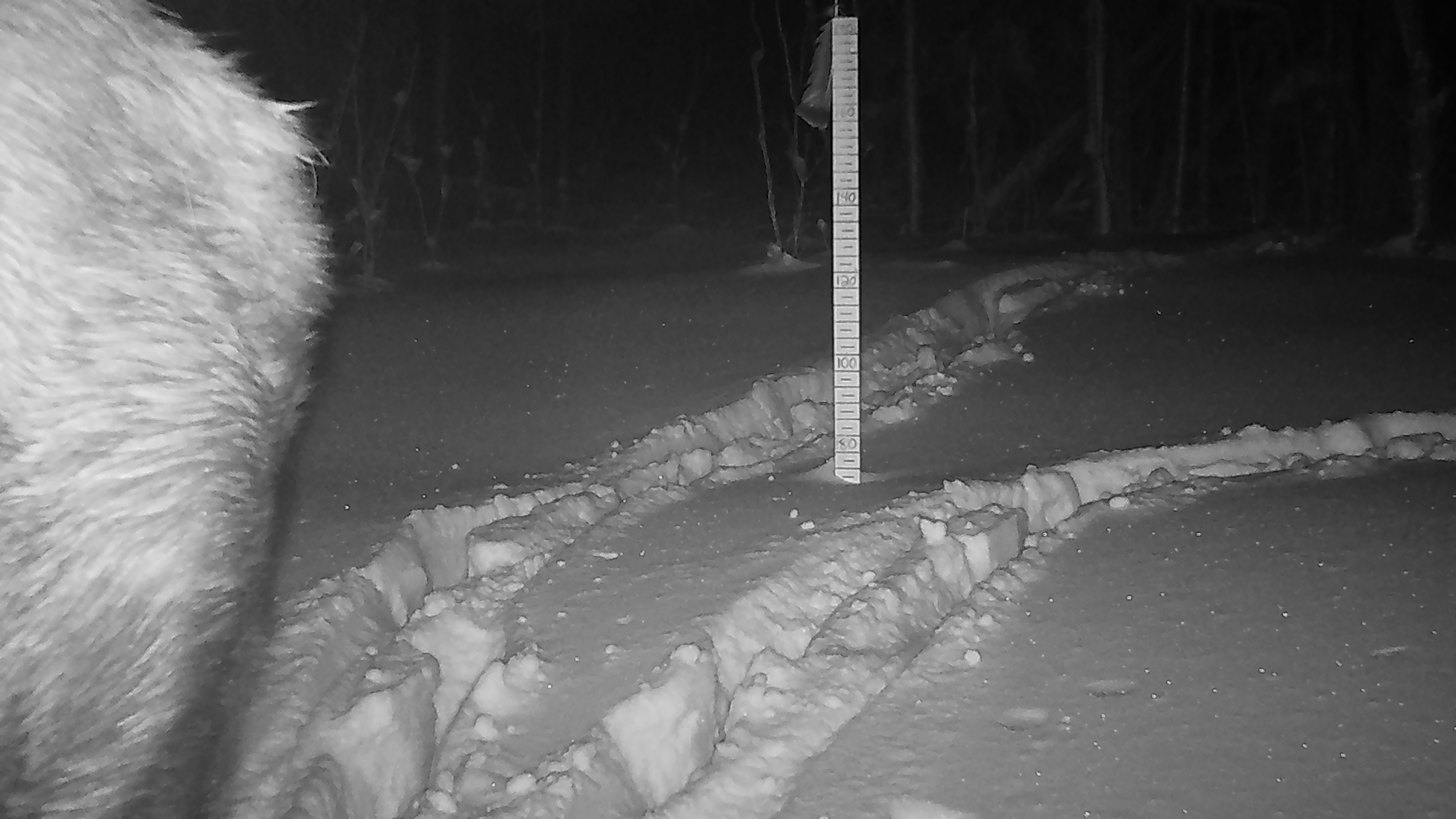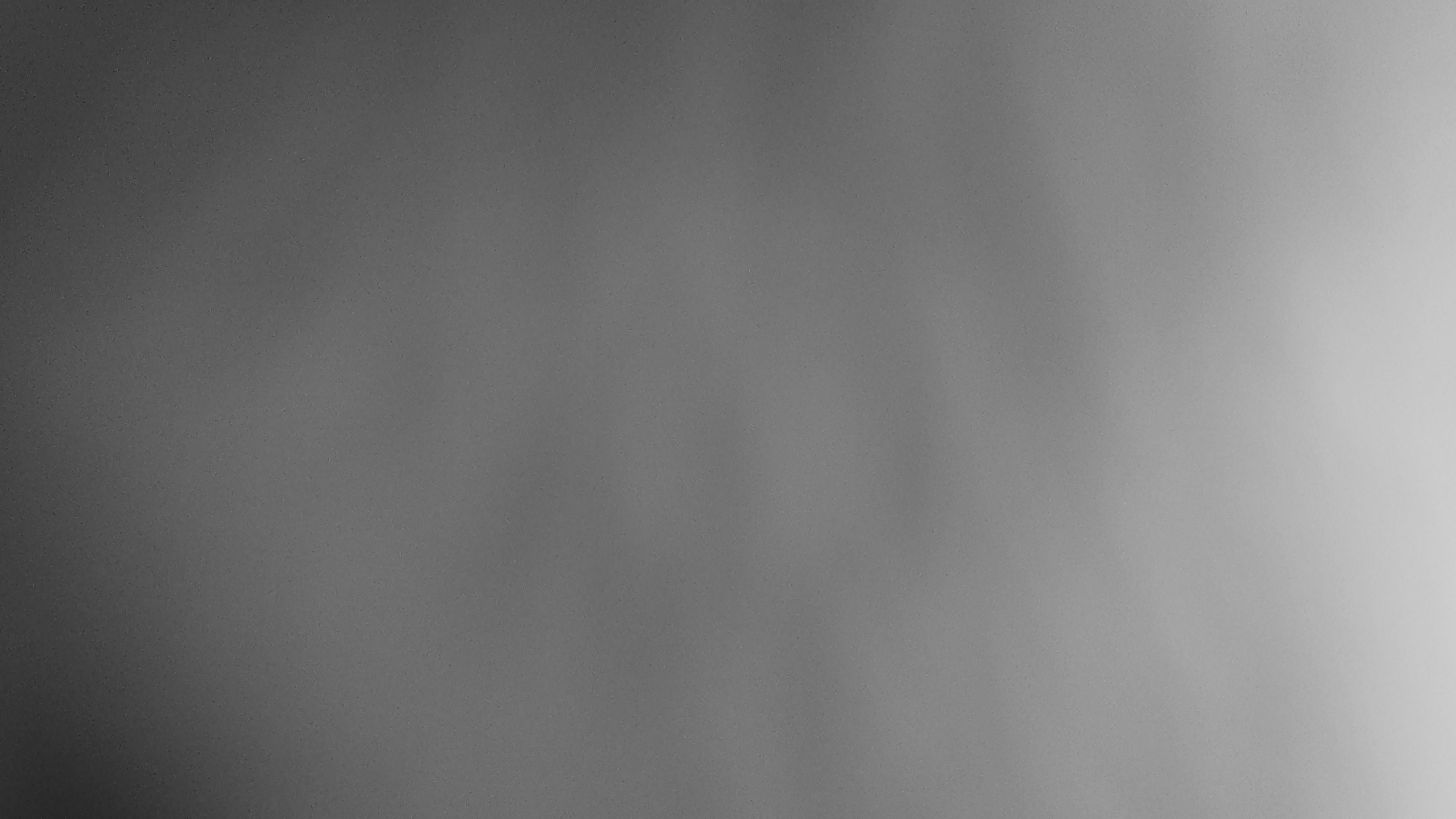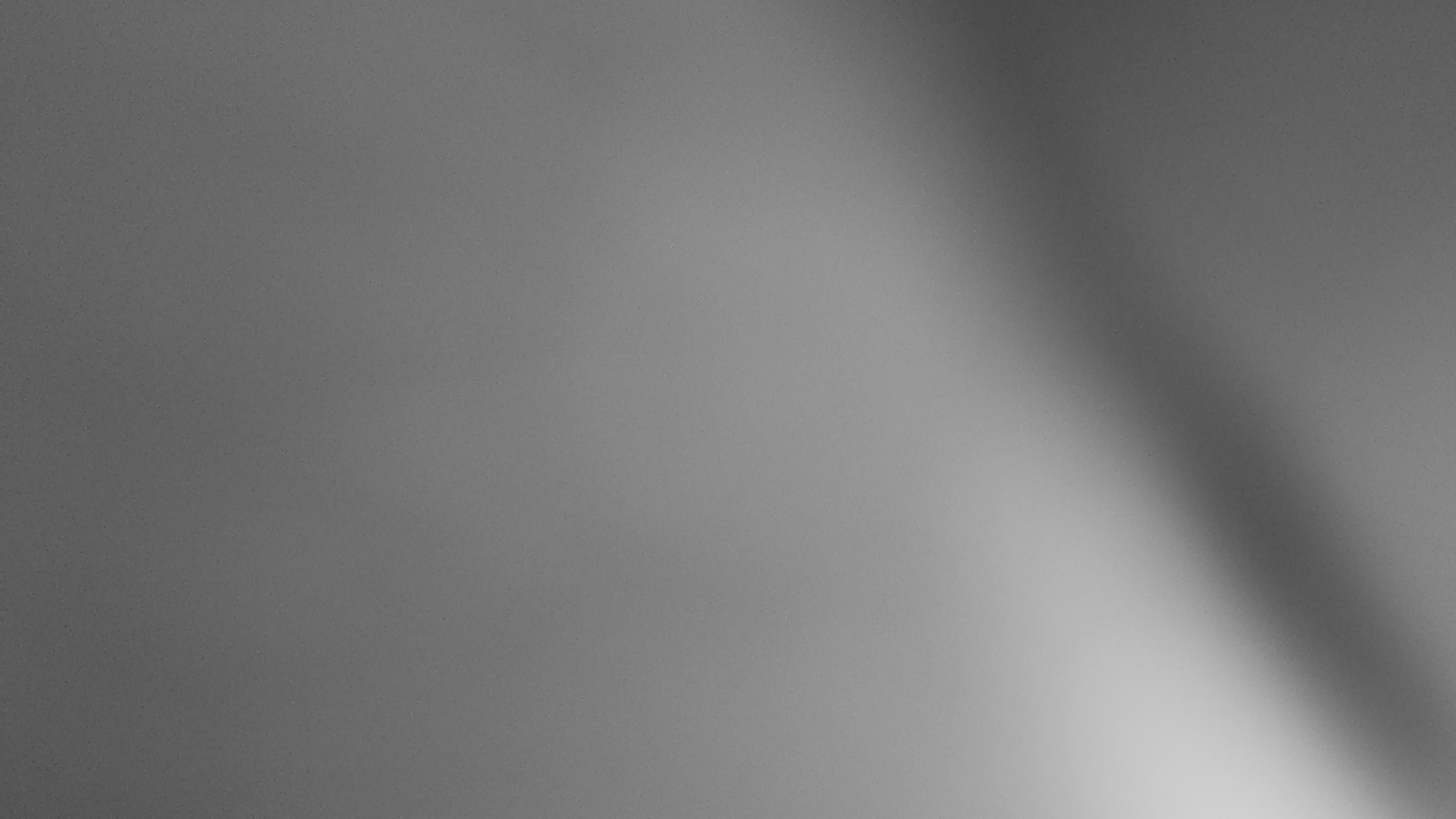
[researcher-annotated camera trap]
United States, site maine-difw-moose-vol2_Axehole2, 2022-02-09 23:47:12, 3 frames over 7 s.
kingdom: Animalia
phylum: Chordata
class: Mammalia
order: Artiodactyla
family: Cervidae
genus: Alces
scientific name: Alces alces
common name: moose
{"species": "moose (Alces alces)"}